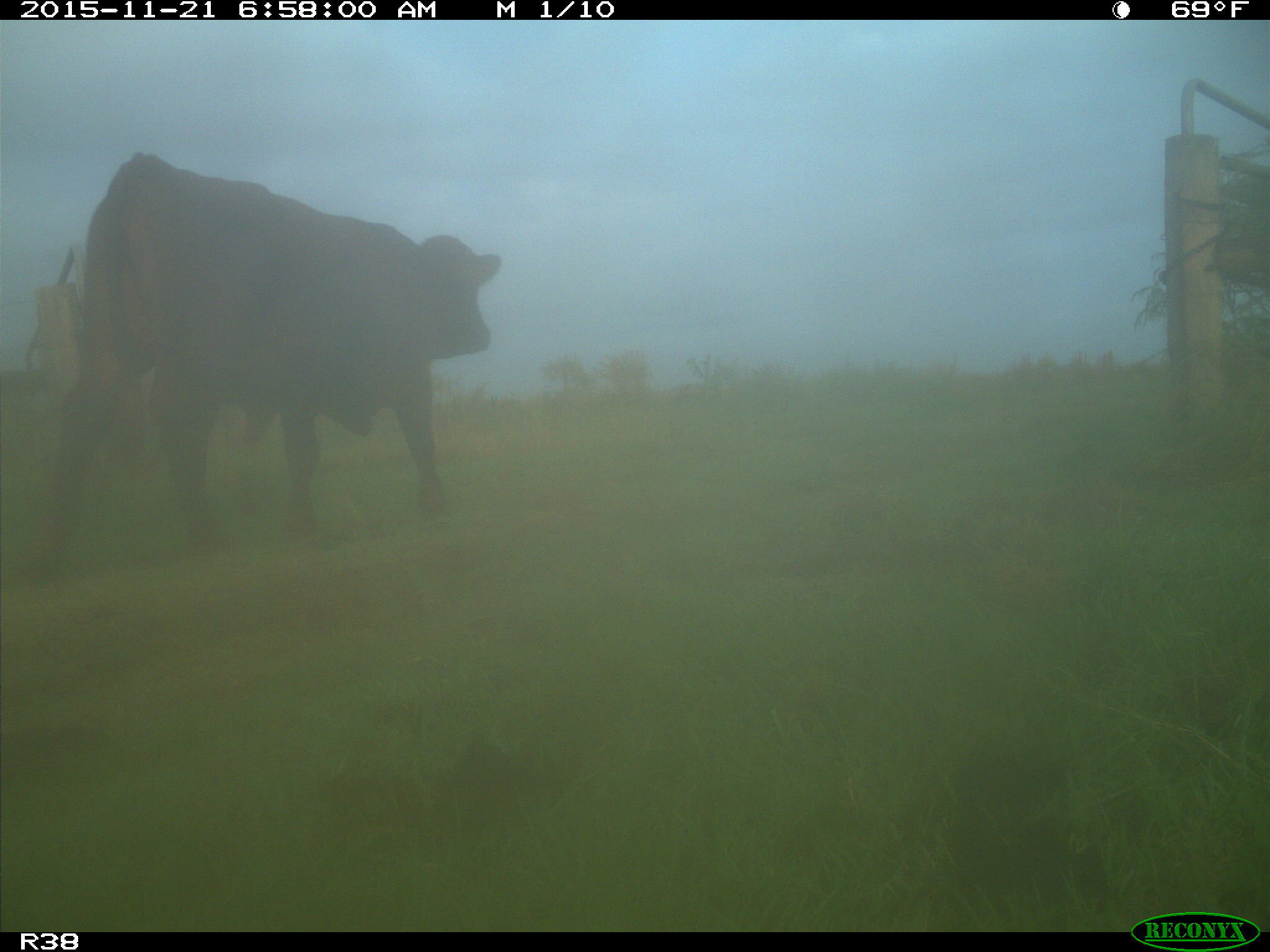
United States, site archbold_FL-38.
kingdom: Animalia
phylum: Chordata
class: Mammalia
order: Artiodactyla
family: Bovidae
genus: Bos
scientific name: Bos taurus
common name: domestic cow